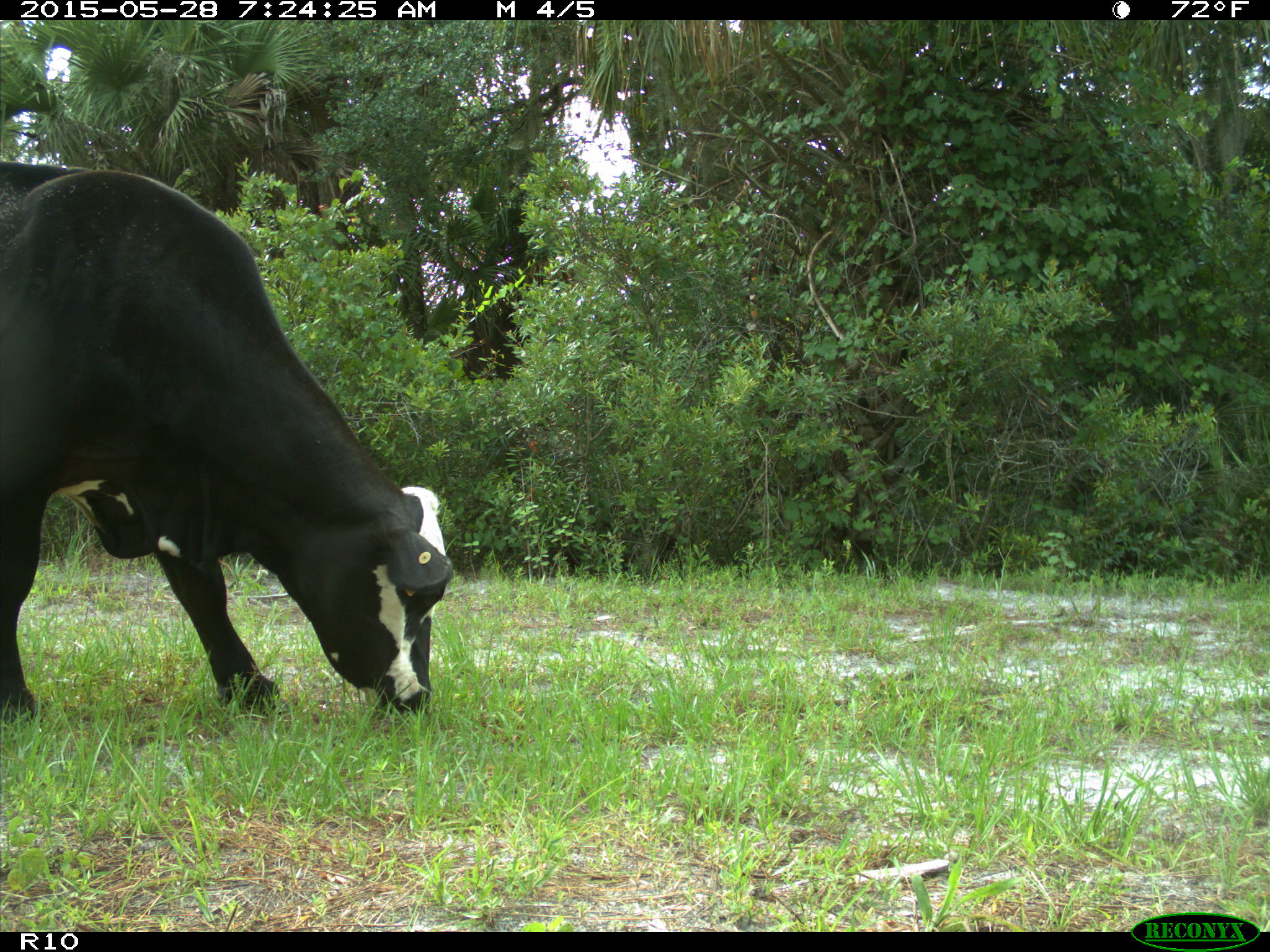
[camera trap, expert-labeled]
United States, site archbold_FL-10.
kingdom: Animalia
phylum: Chordata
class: Mammalia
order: Artiodactyla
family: Bovidae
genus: Bos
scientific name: Bos taurus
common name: domestic cow